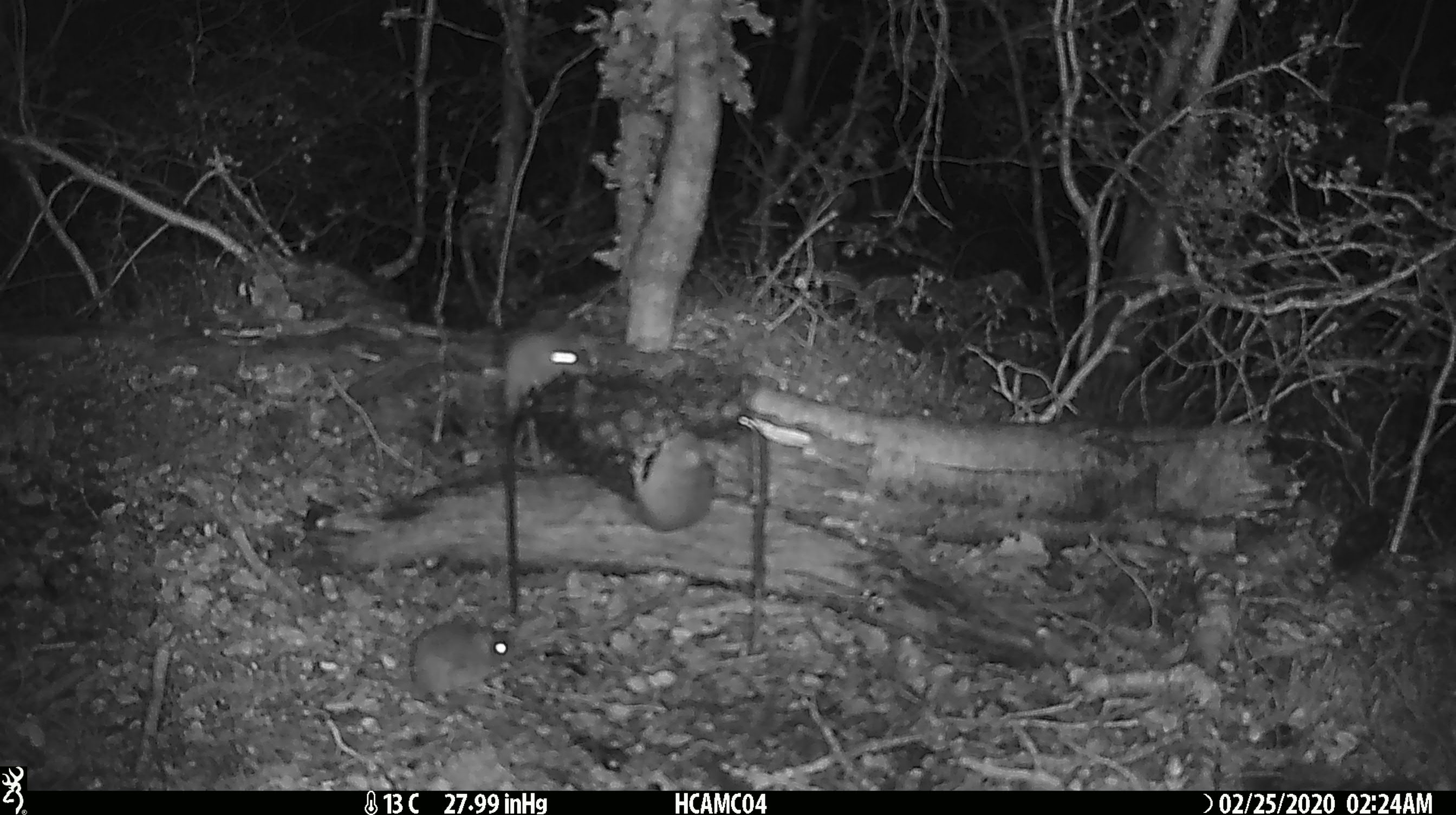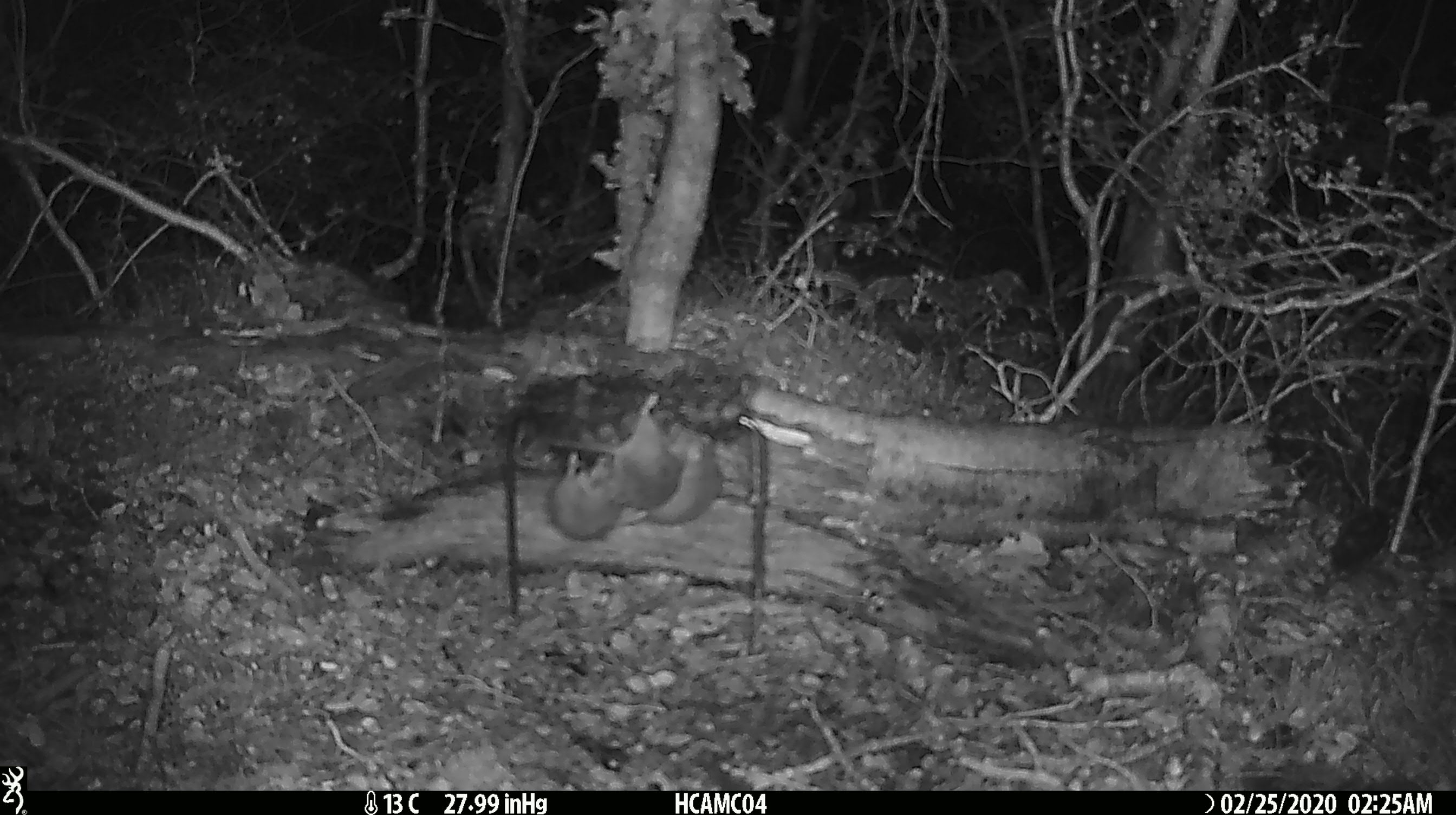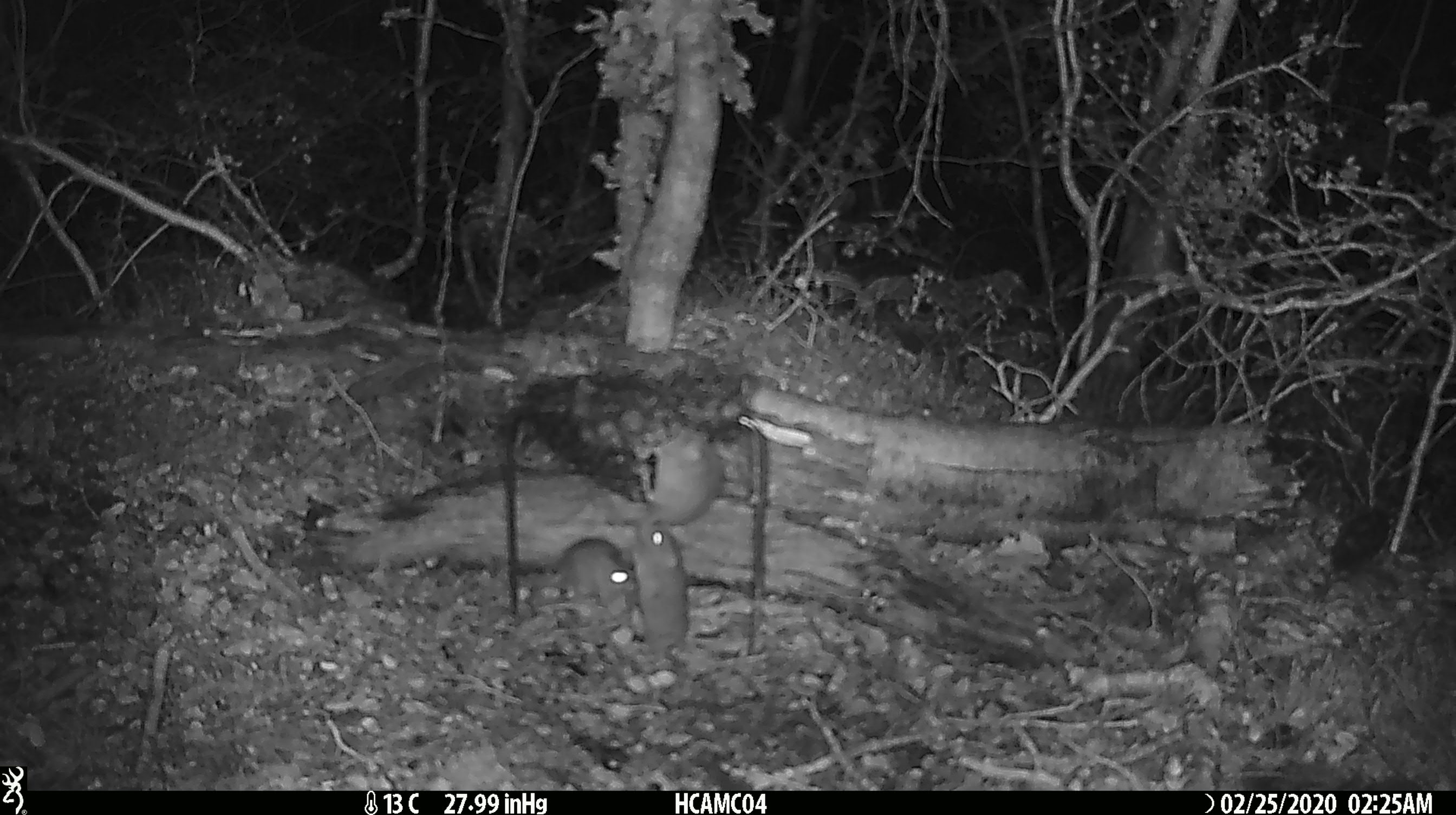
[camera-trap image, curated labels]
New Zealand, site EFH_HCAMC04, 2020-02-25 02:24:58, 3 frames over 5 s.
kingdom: Animalia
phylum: Chordata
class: Mammalia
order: Rodentia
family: Muridae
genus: Mus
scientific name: Mus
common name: mouse